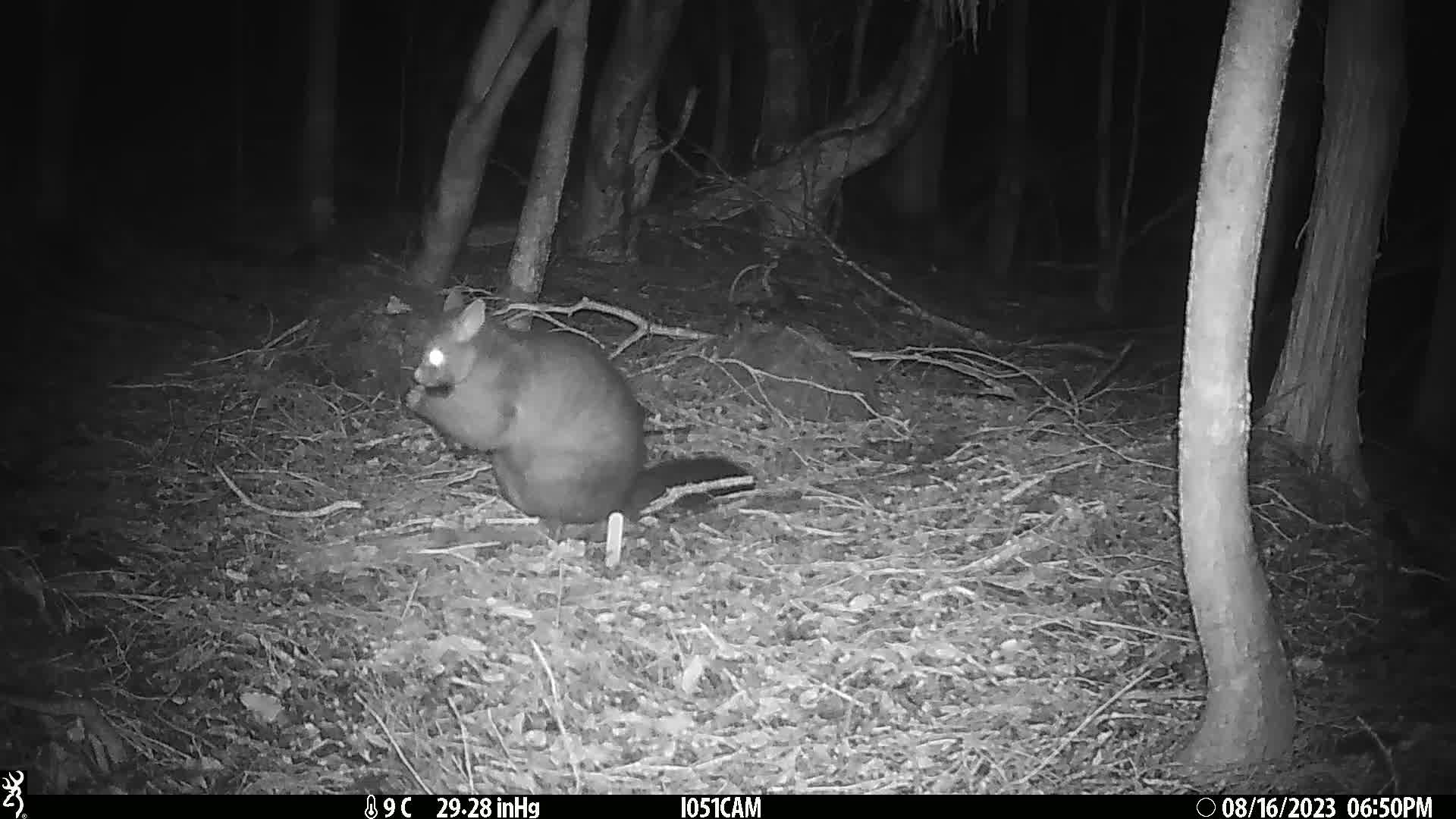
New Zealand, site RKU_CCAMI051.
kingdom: Animalia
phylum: Chordata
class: Mammalia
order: Diprotodontia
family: Phalangeridae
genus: Trichosurus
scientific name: Trichosurus vulpecula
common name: common brushtail possum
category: possum